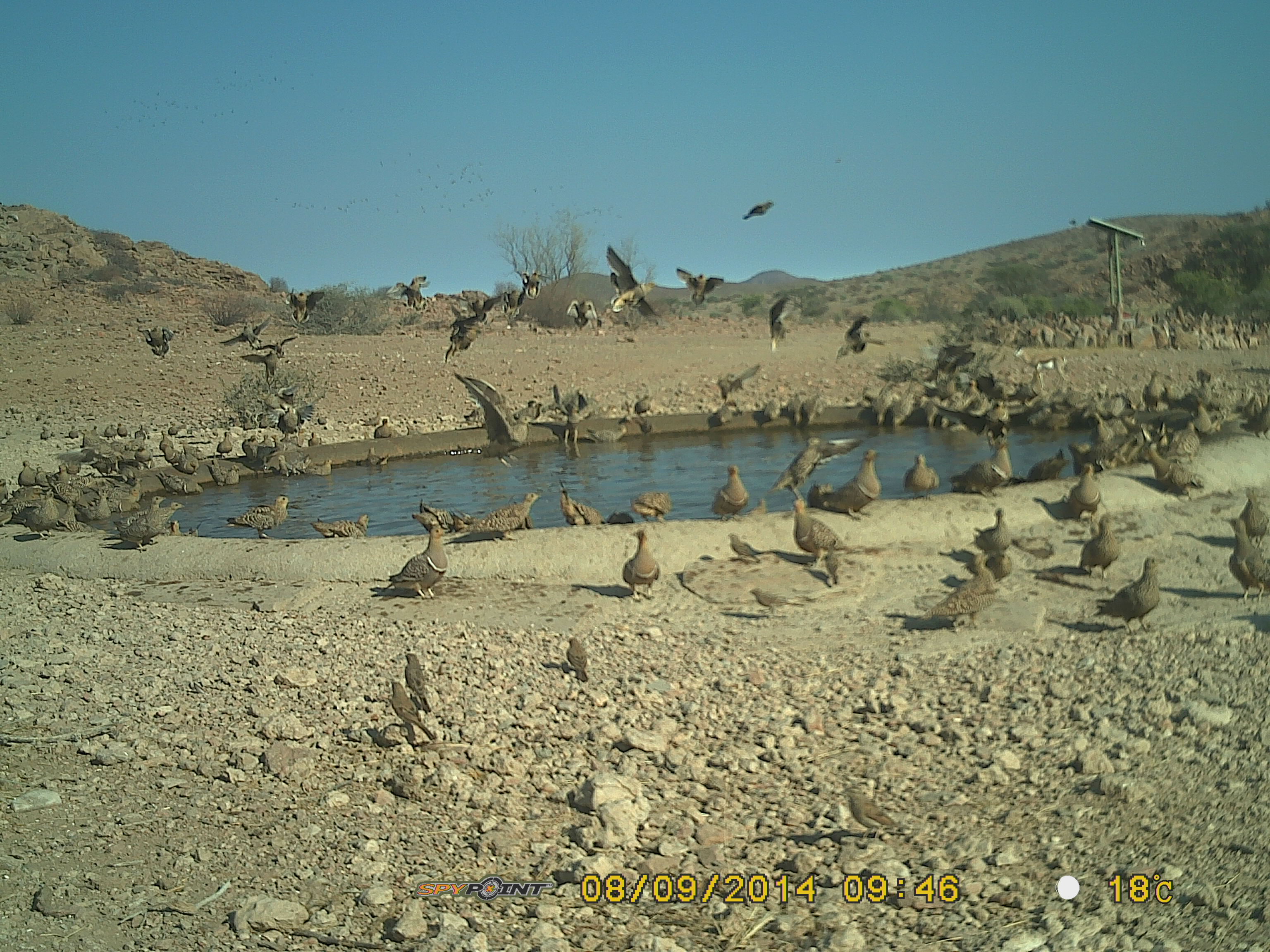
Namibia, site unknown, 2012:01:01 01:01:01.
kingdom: Animalia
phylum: Chordata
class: Aves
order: Pterocliformes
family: Pteroclidae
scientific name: Pteroclidae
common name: sandgrouse